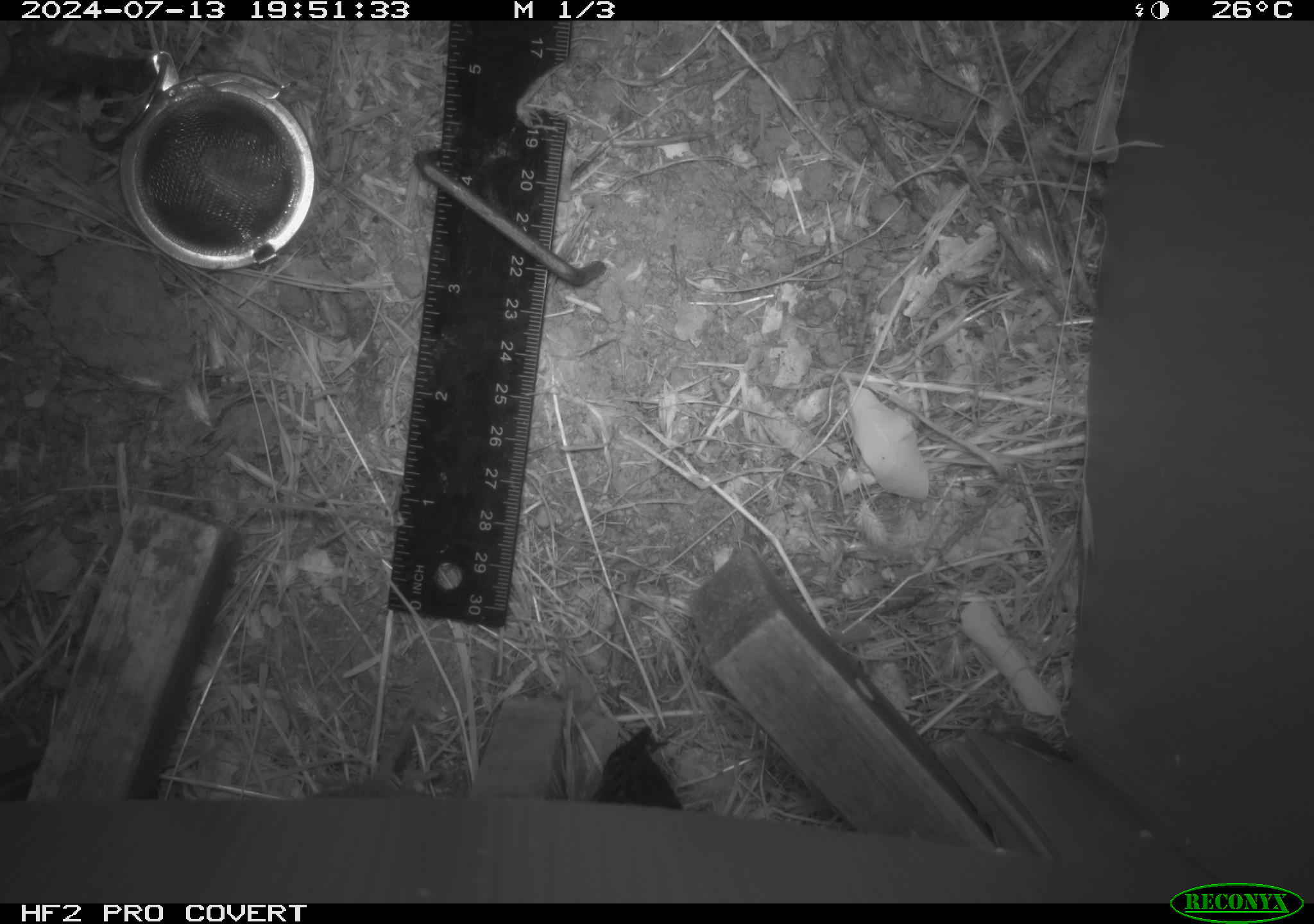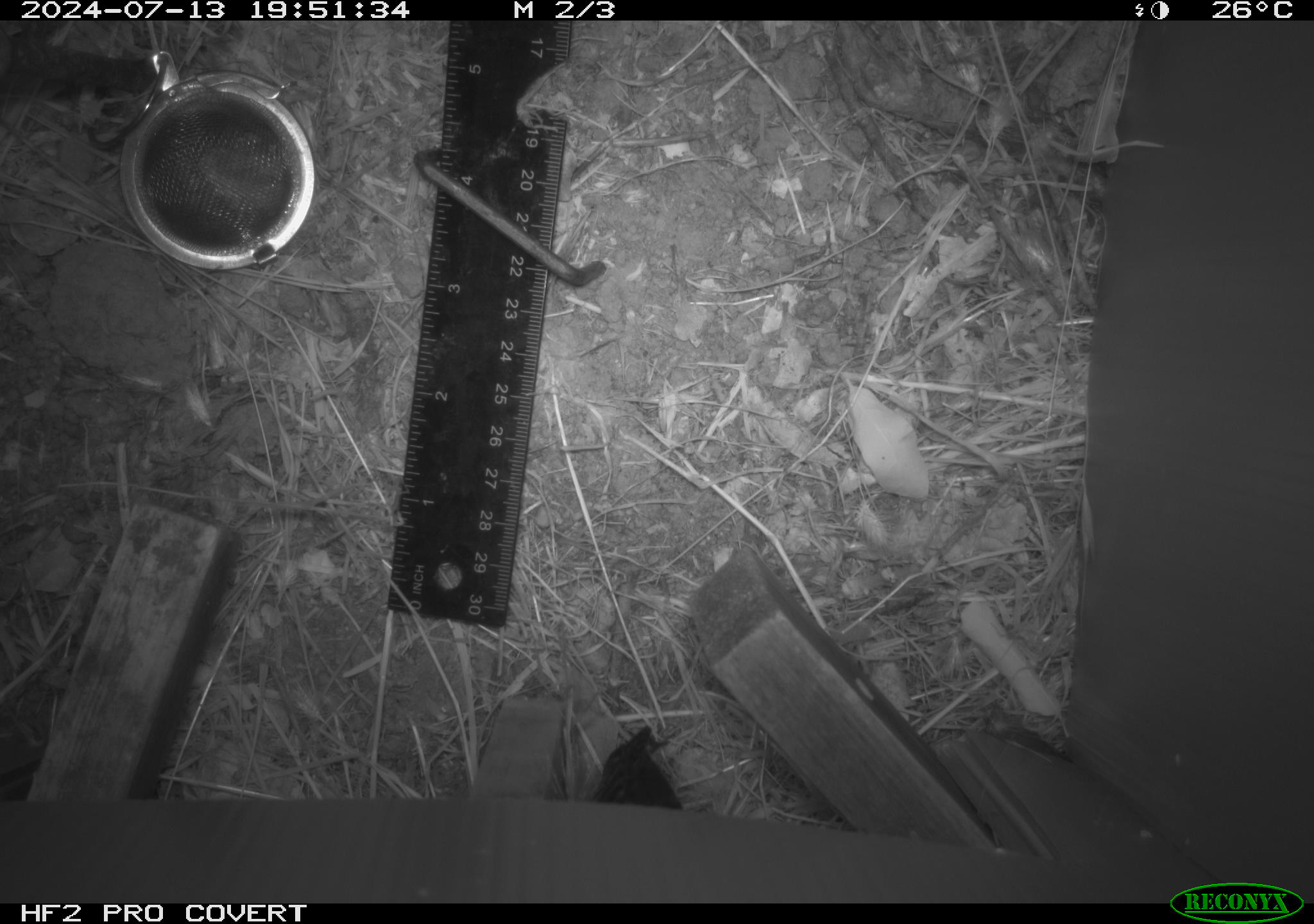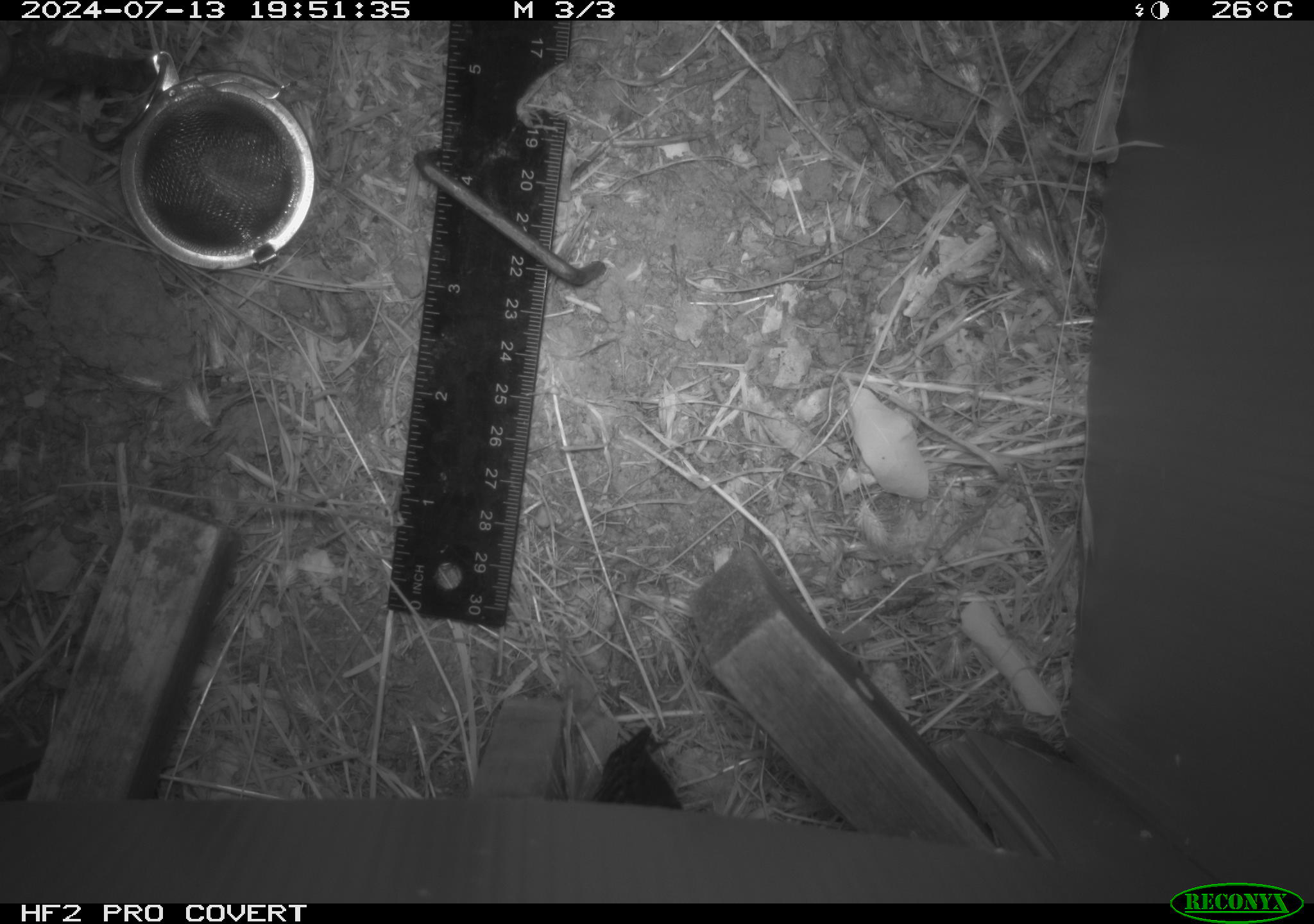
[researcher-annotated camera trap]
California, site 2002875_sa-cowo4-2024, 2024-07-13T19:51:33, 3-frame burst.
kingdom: Animalia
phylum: Chordata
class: Mammalia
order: Rodentia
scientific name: Rodentia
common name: rodent